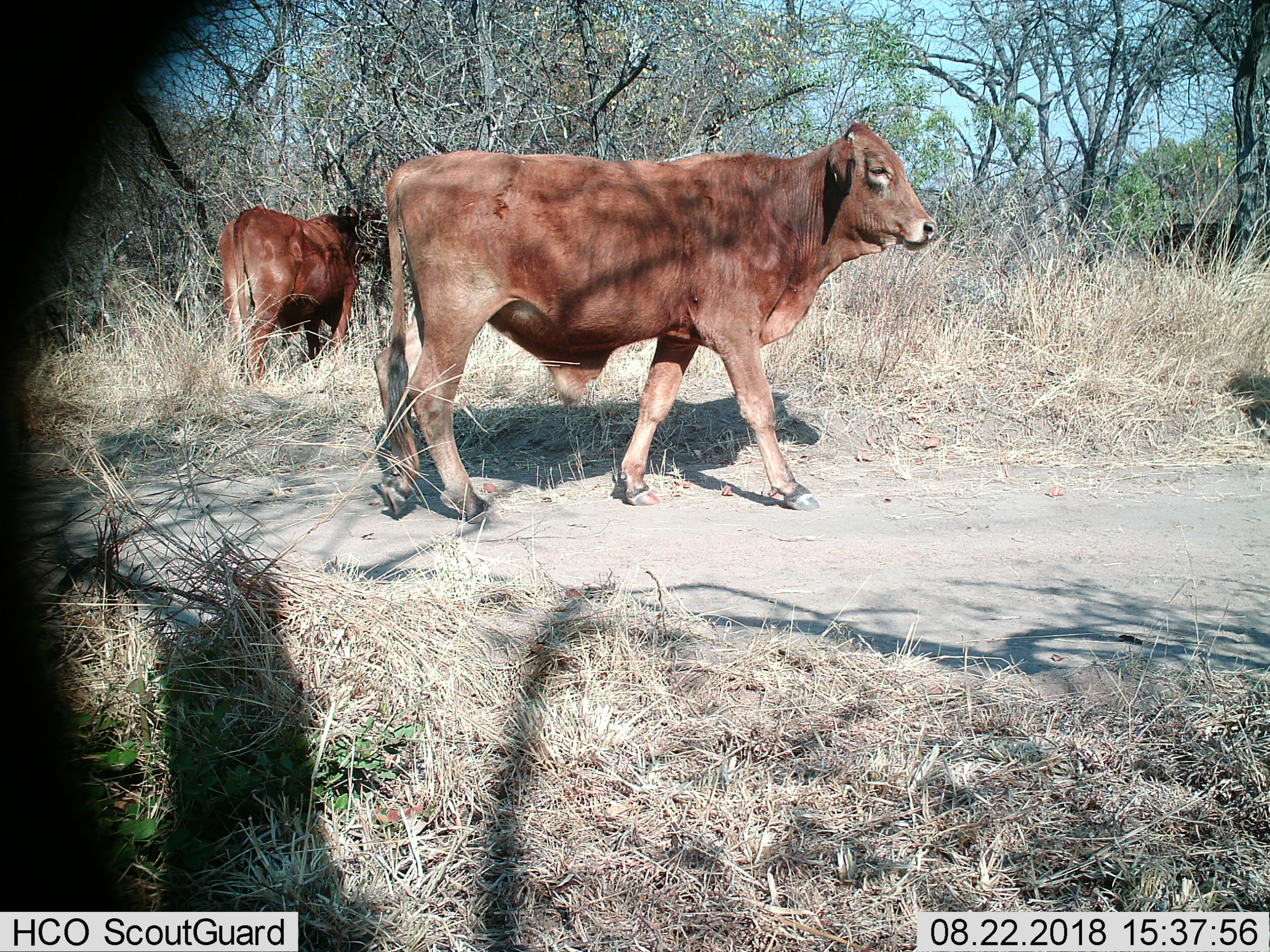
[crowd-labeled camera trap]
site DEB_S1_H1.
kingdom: Animalia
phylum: Chordata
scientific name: Vertebrata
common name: domestic animal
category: domesticanimal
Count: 2.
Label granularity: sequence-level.